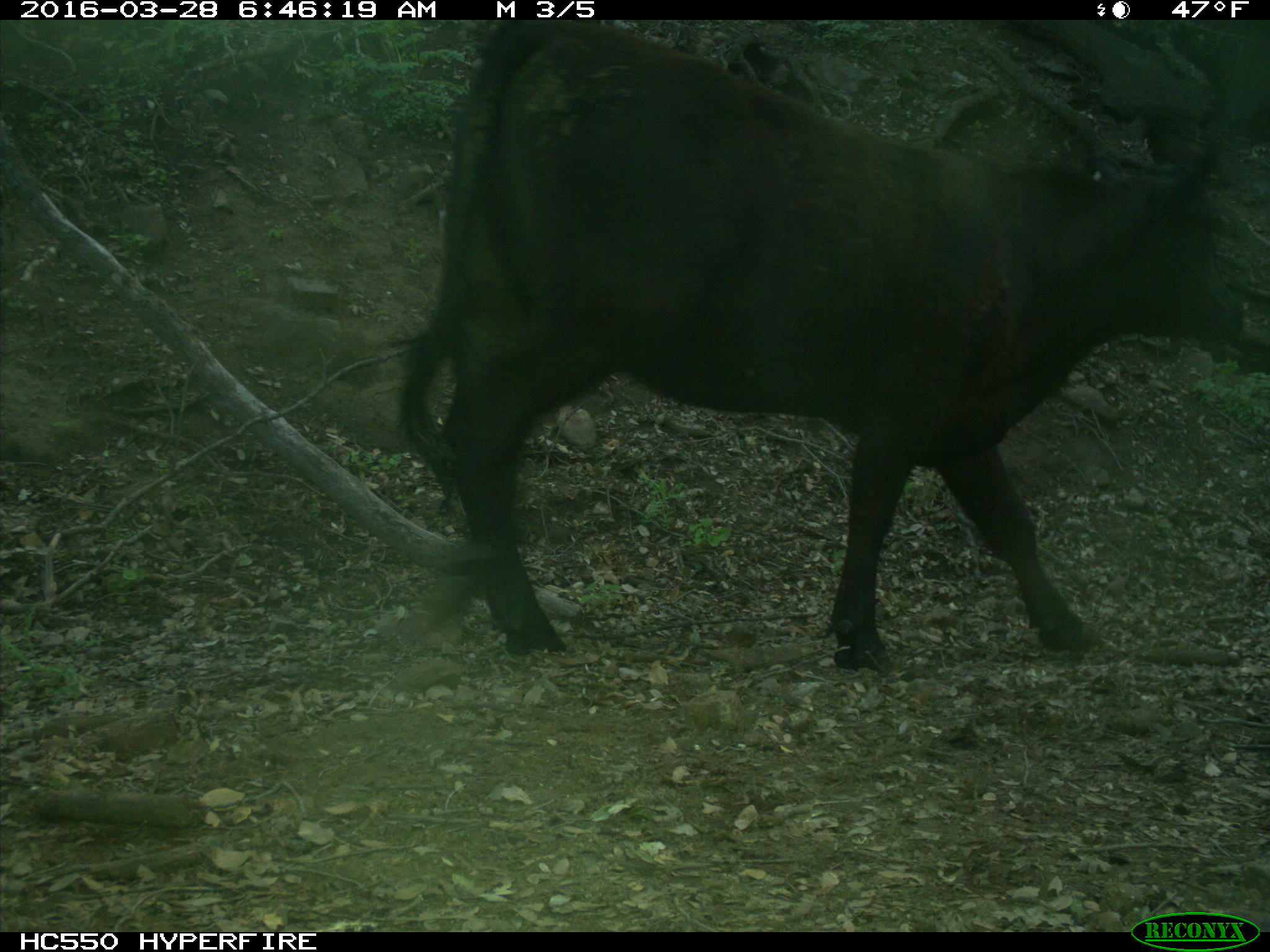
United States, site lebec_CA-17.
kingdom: Animalia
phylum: Chordata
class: Mammalia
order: Artiodactyla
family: Bovidae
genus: Bos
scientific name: Bos taurus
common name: domestic cow